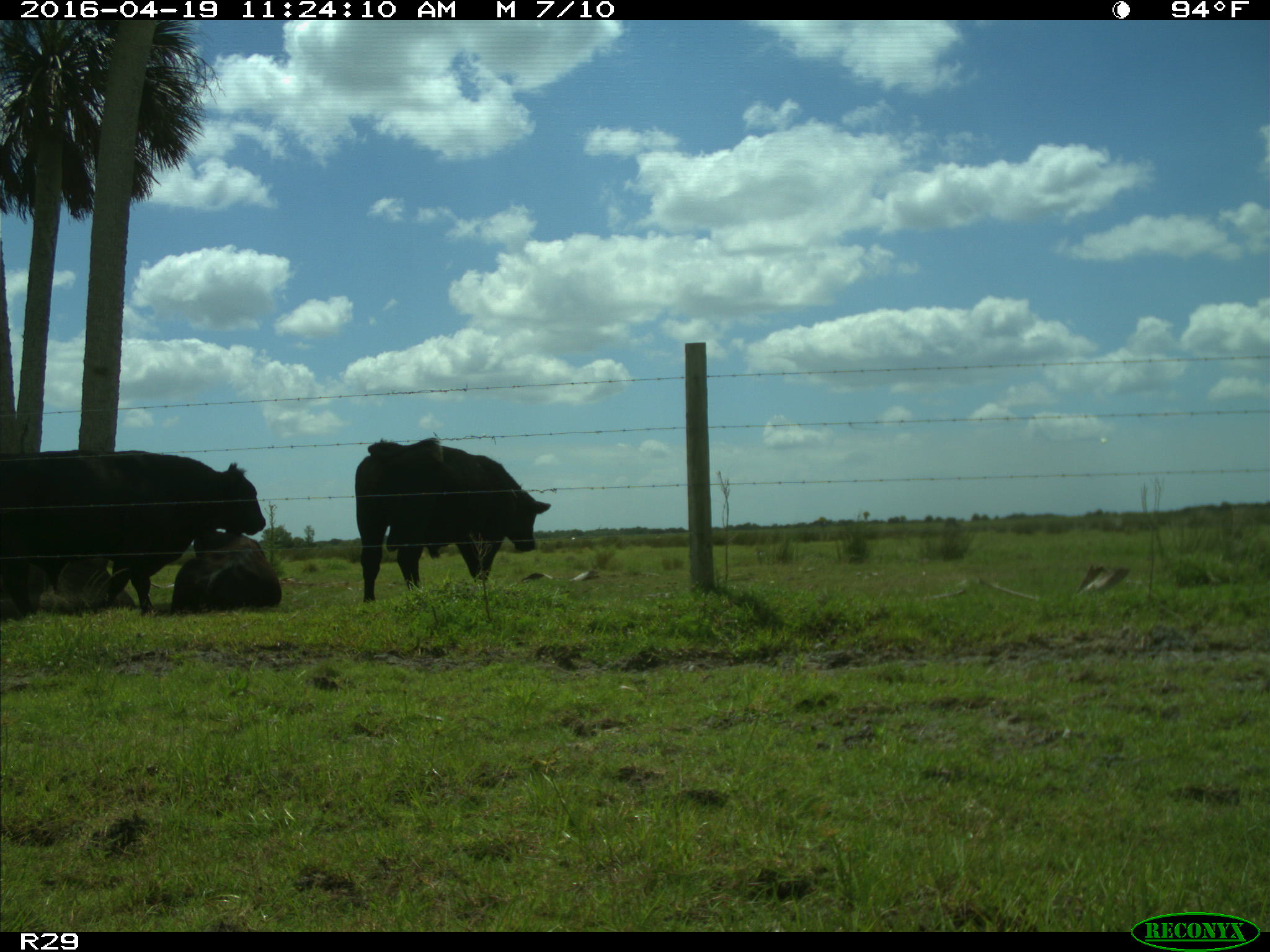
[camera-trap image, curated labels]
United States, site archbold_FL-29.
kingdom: Animalia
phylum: Chordata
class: Mammalia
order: Artiodactyla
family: Bovidae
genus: Bos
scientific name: Bos taurus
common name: domestic cow